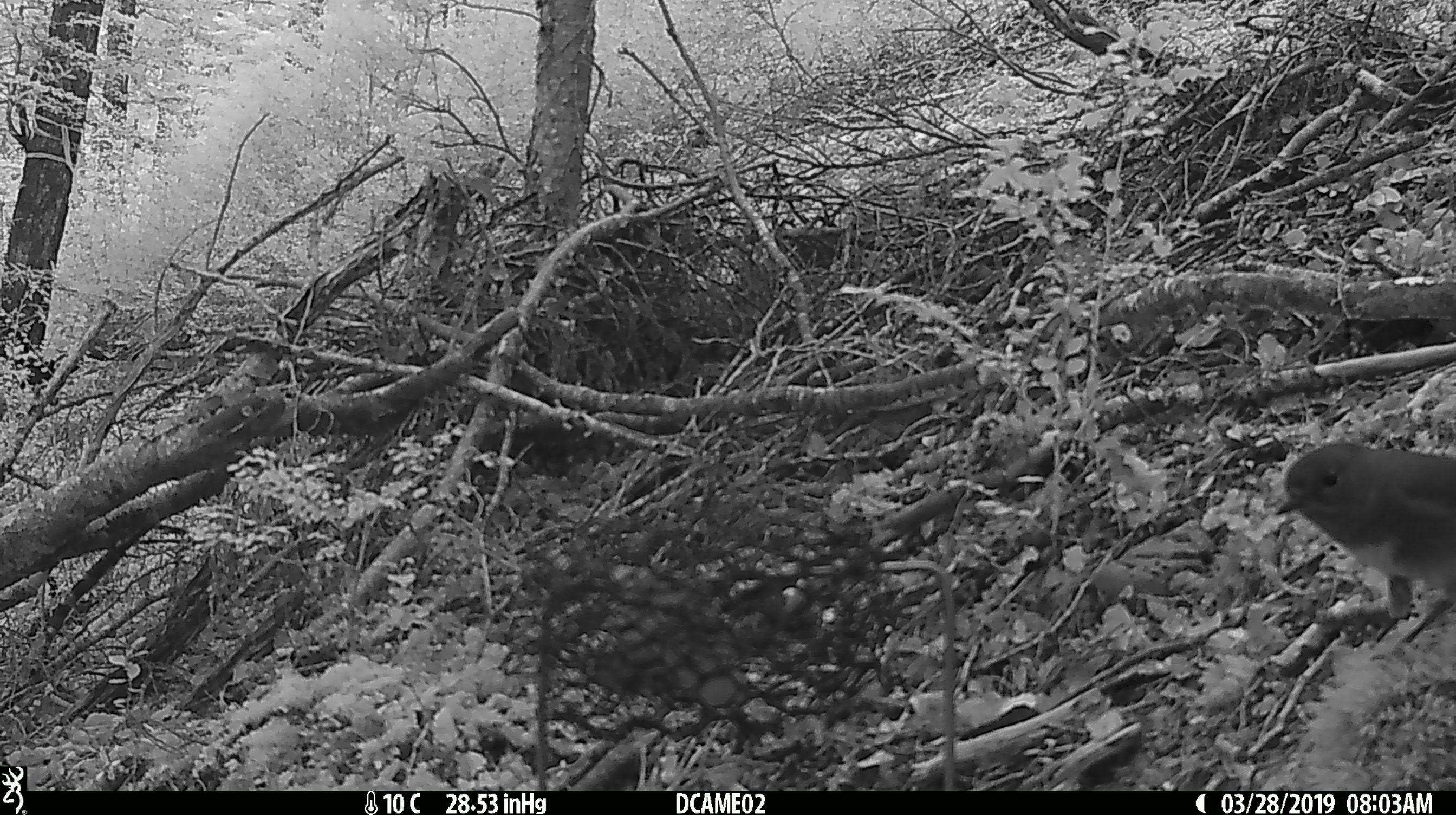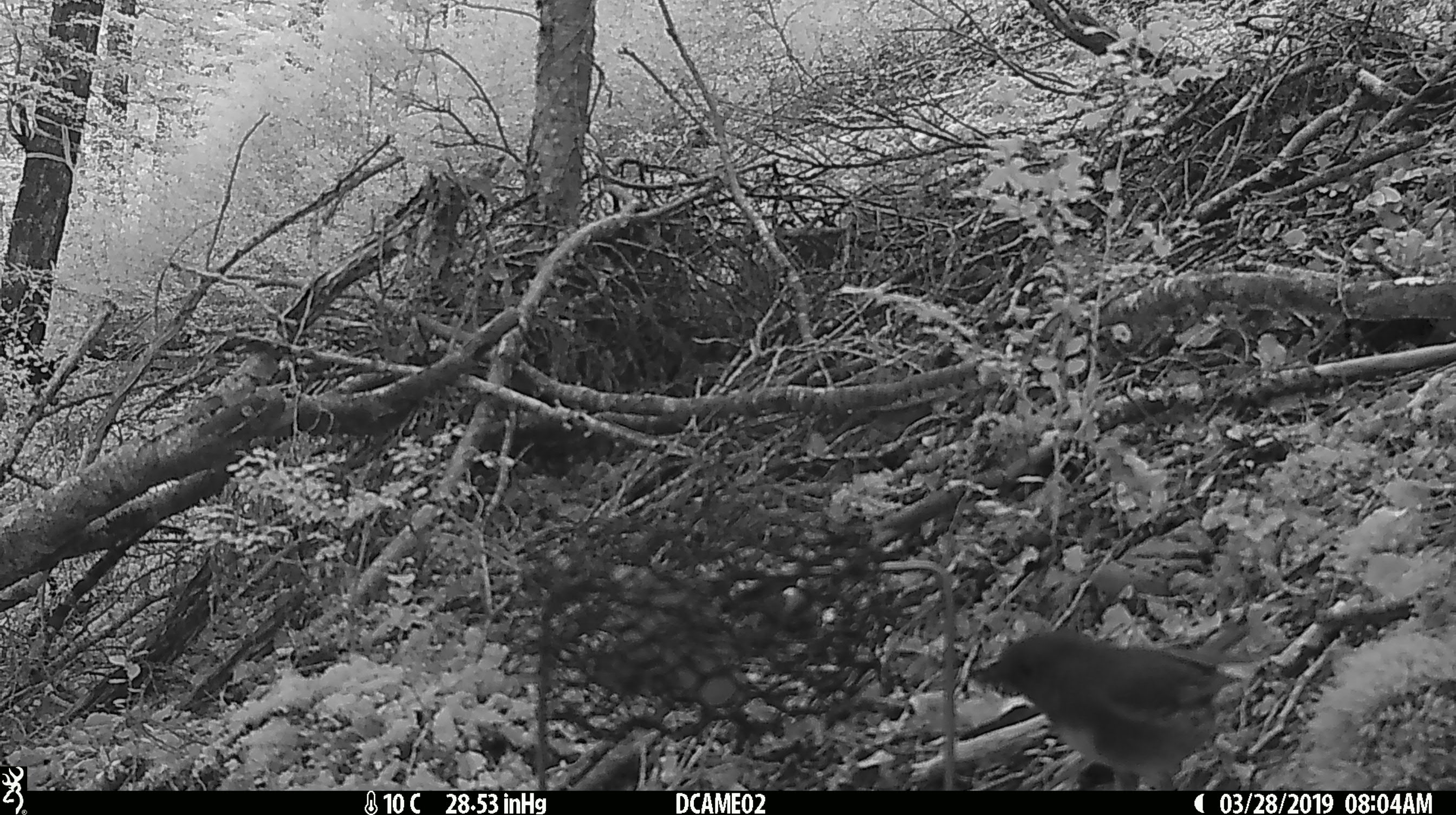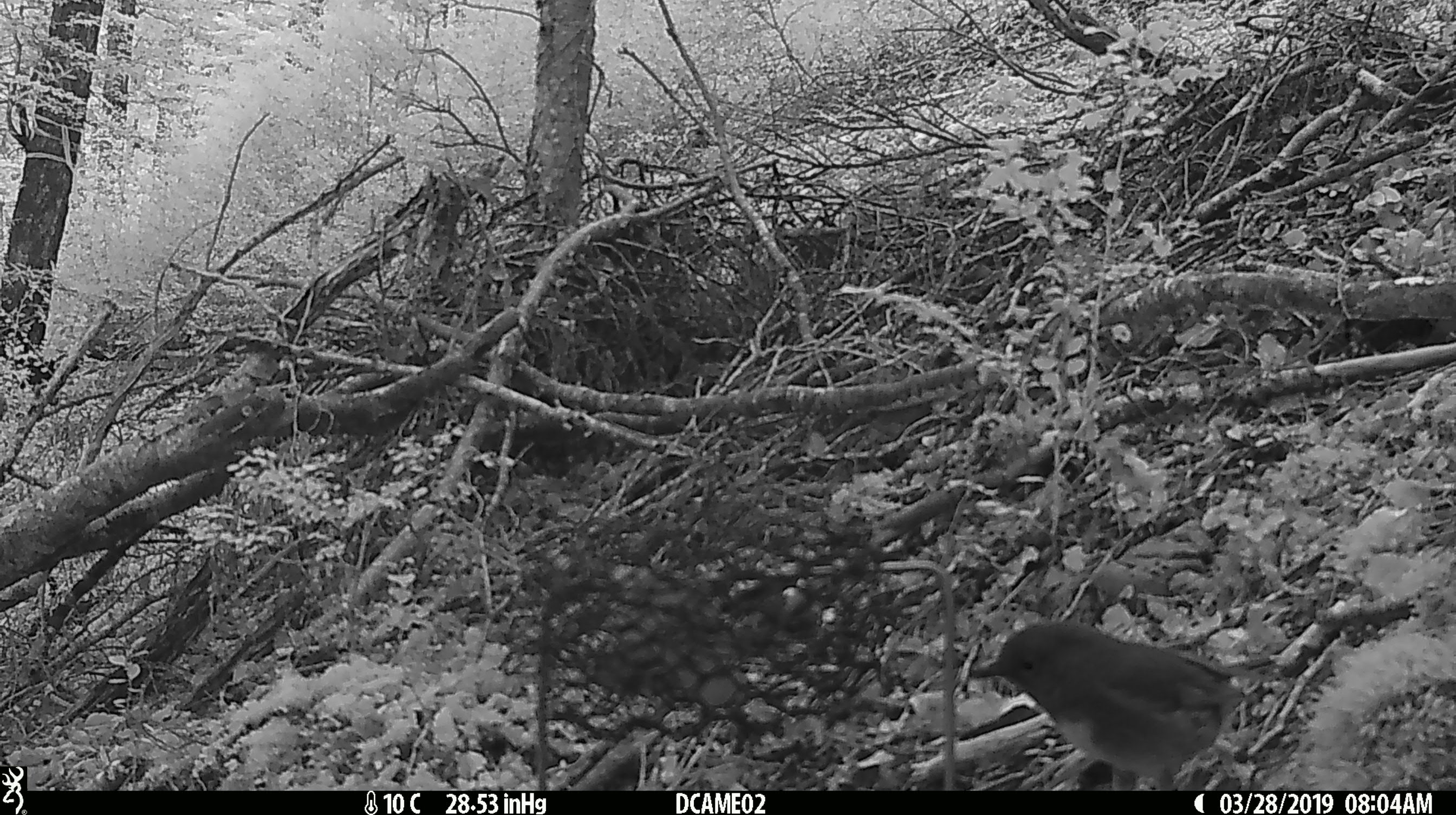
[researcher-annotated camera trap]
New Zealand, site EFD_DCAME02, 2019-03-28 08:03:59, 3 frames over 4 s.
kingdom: Animalia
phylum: Chordata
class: Aves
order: Passeriformes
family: Petroicidae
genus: Petroica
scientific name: Petroica australis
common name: new zealand robin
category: robin